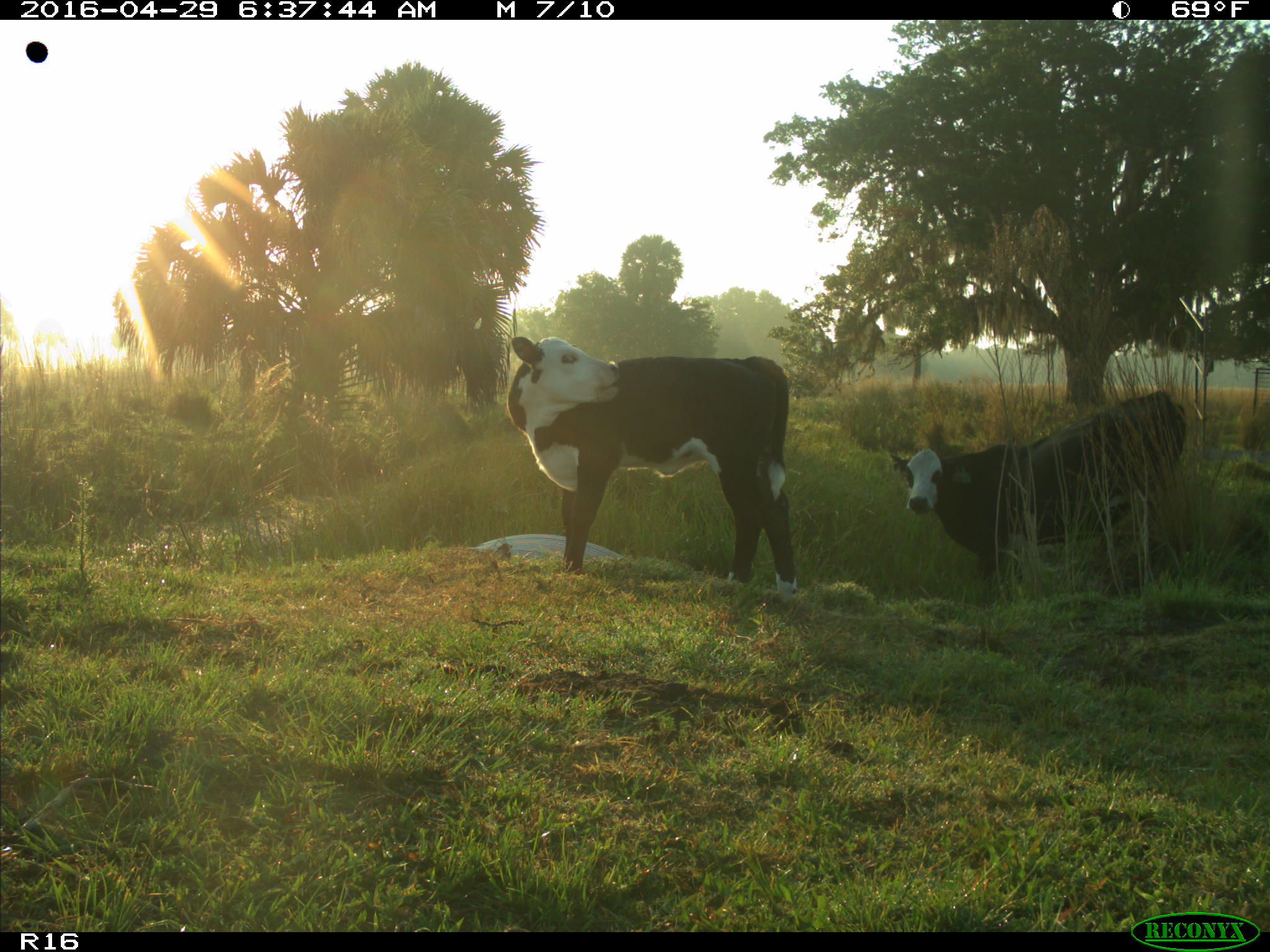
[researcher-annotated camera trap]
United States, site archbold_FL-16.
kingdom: Animalia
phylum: Chordata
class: Mammalia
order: Artiodactyla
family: Bovidae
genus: Bos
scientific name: Bos taurus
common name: domestic cow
Bos taurus (domestic cow).